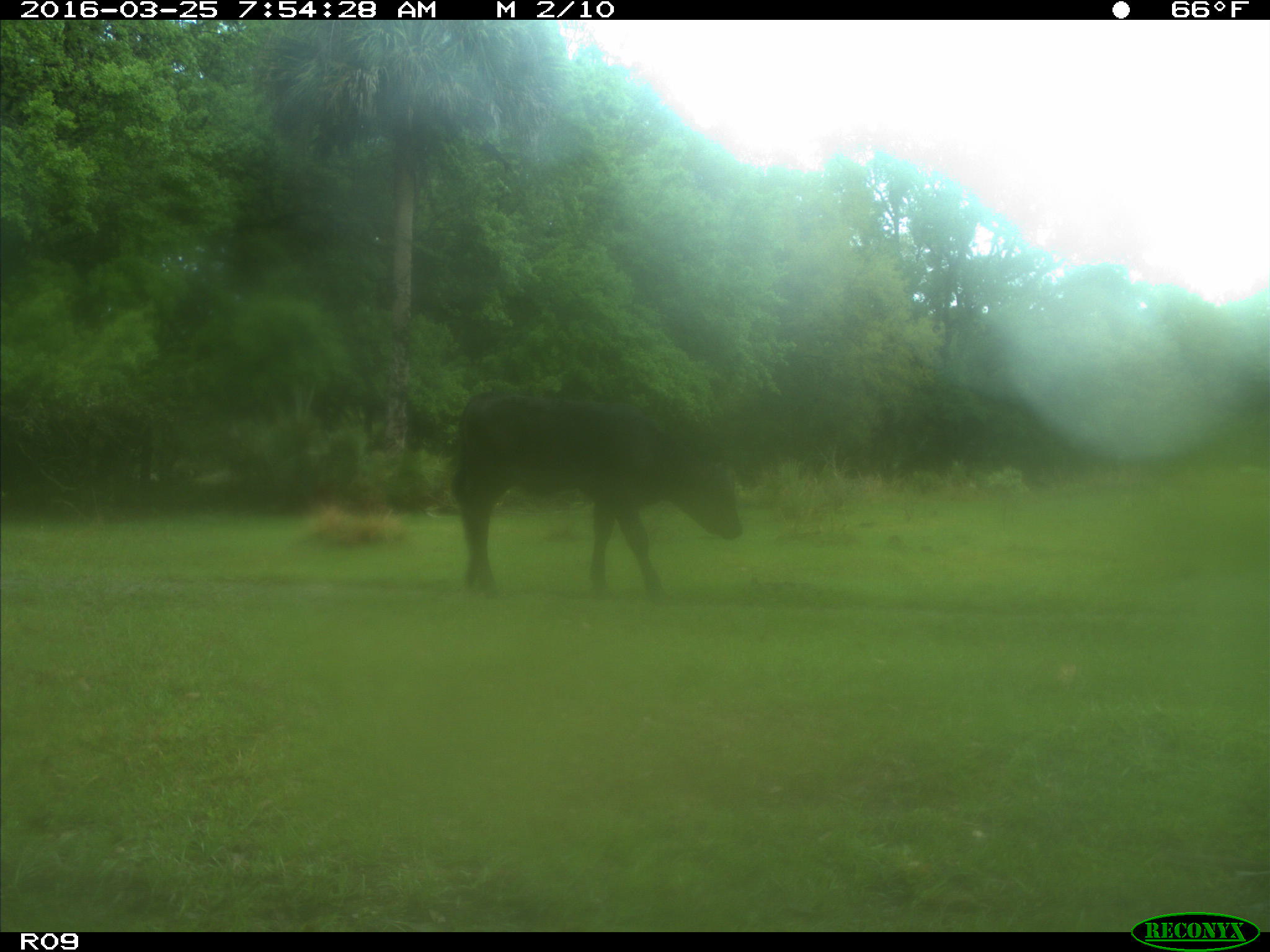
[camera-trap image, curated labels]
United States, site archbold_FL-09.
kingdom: Animalia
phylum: Chordata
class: Mammalia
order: Artiodactyla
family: Bovidae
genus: Bos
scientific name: Bos taurus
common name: domestic cow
Bos taurus (domestic cow).